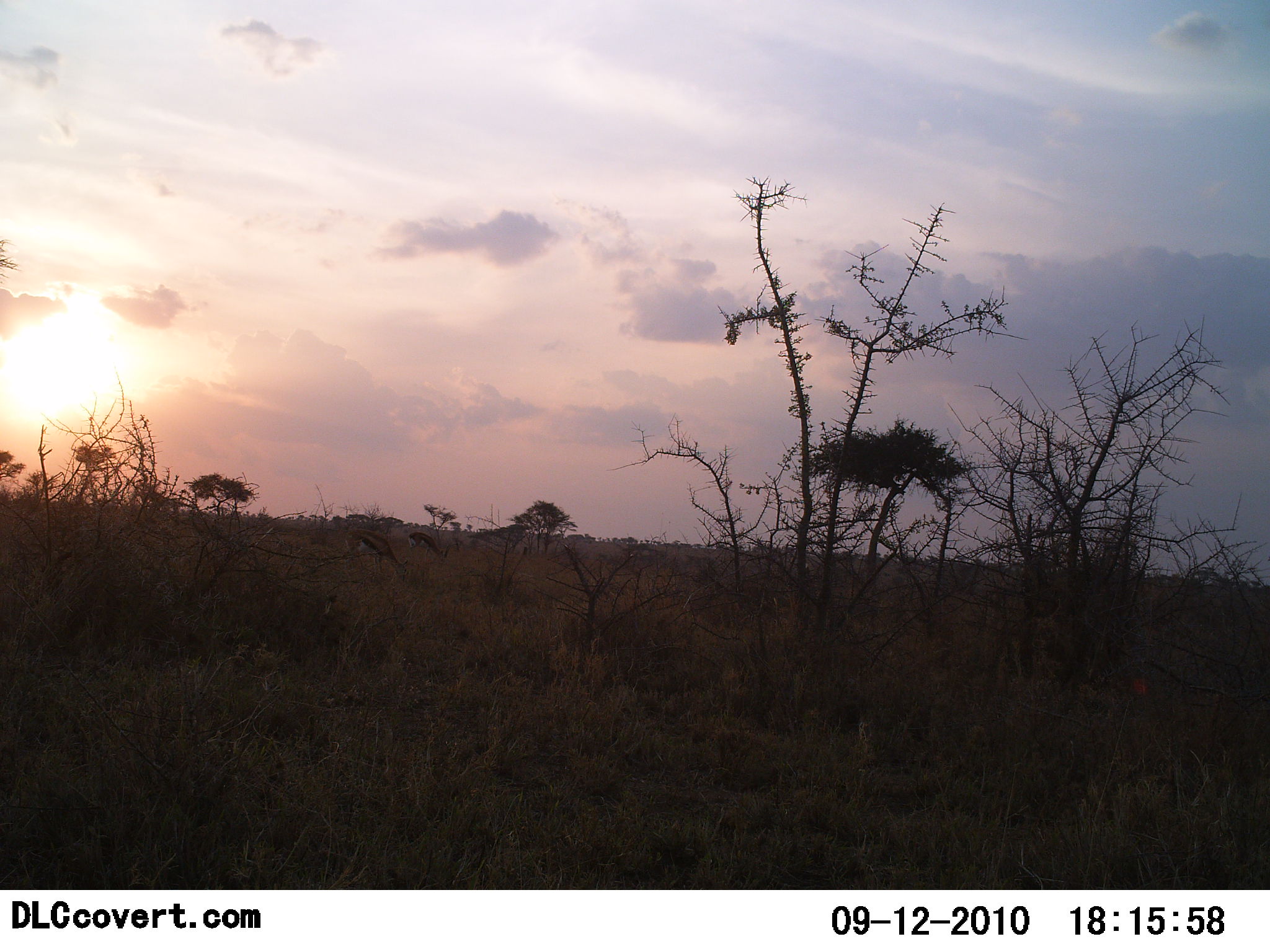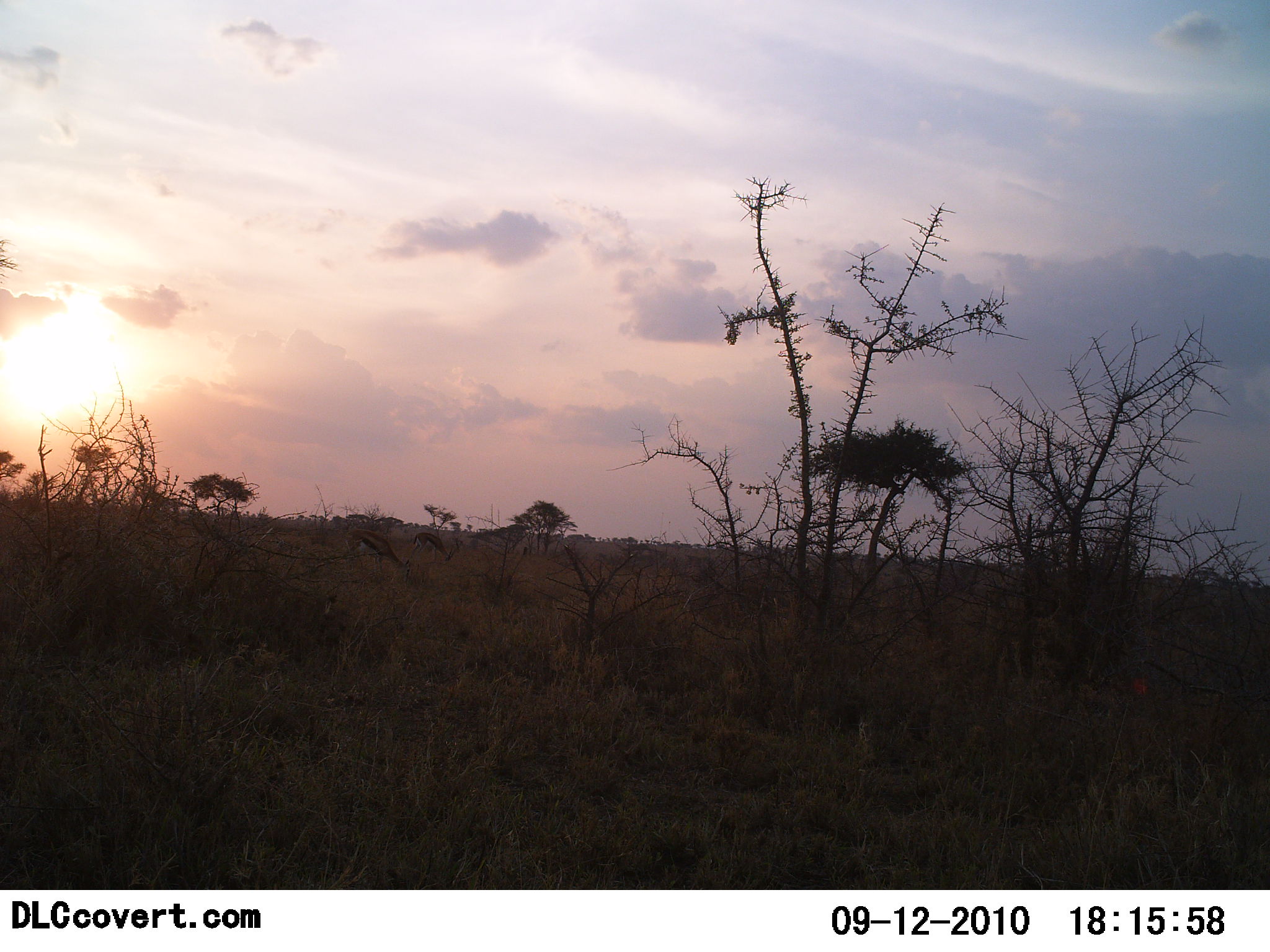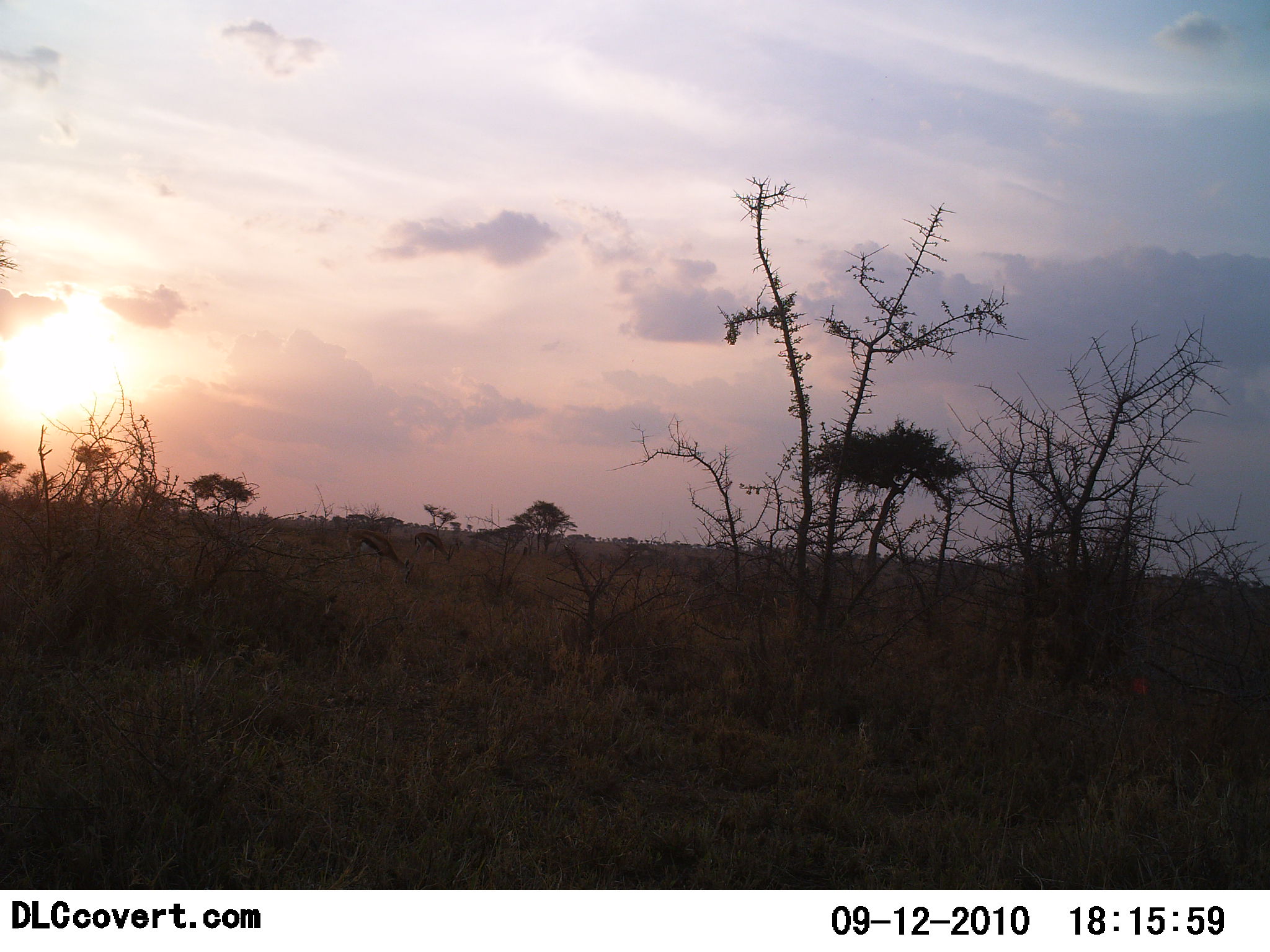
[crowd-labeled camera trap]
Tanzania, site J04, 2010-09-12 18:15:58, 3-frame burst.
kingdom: Animalia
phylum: Chordata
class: Mammalia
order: Artiodactyla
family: Bovidae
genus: Eudorcas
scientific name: Eudorcas thomsonii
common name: thomson's gazelle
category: gazellethomsons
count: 2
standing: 9%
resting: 0%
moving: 0%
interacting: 0%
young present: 0%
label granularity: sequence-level